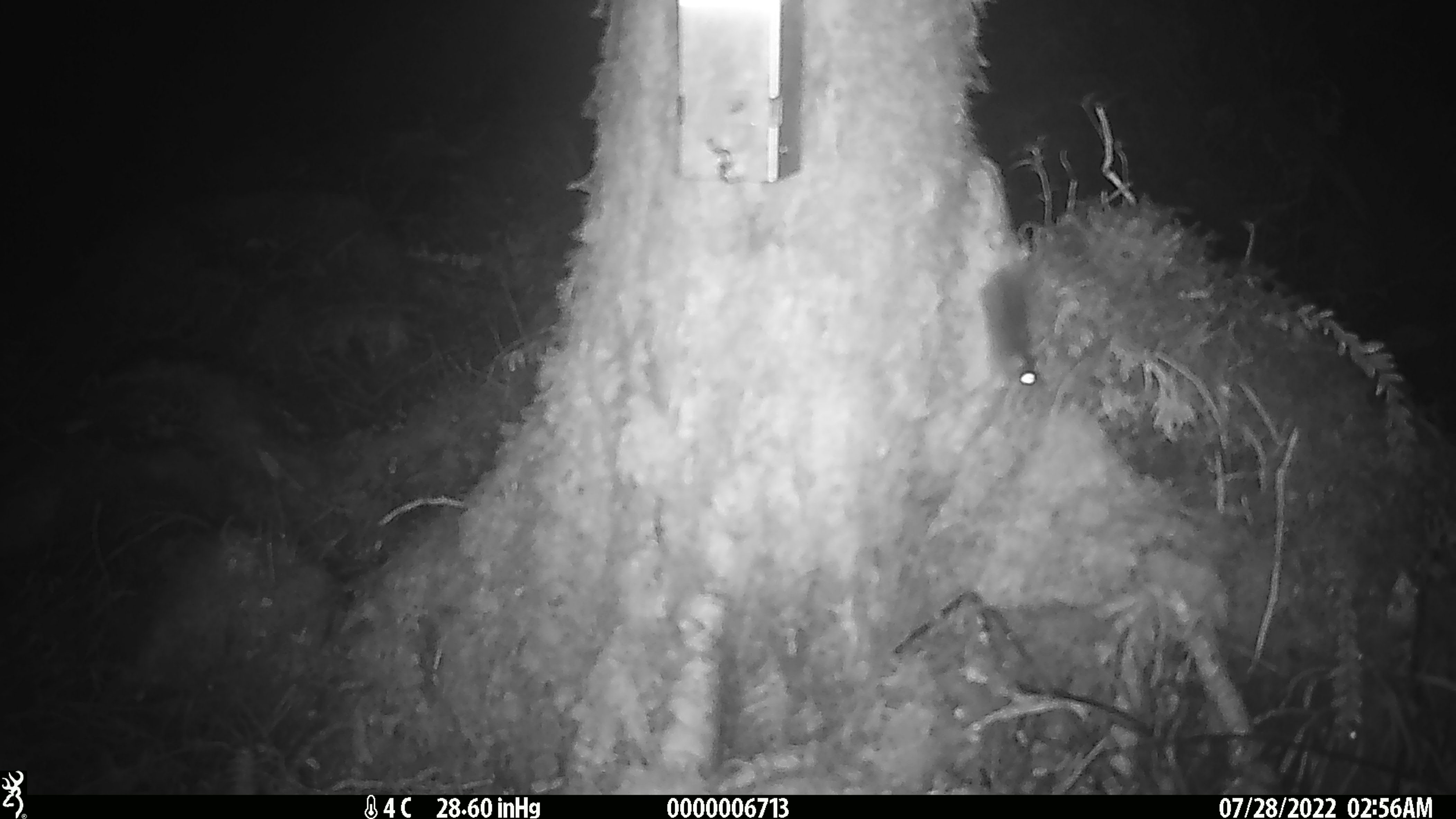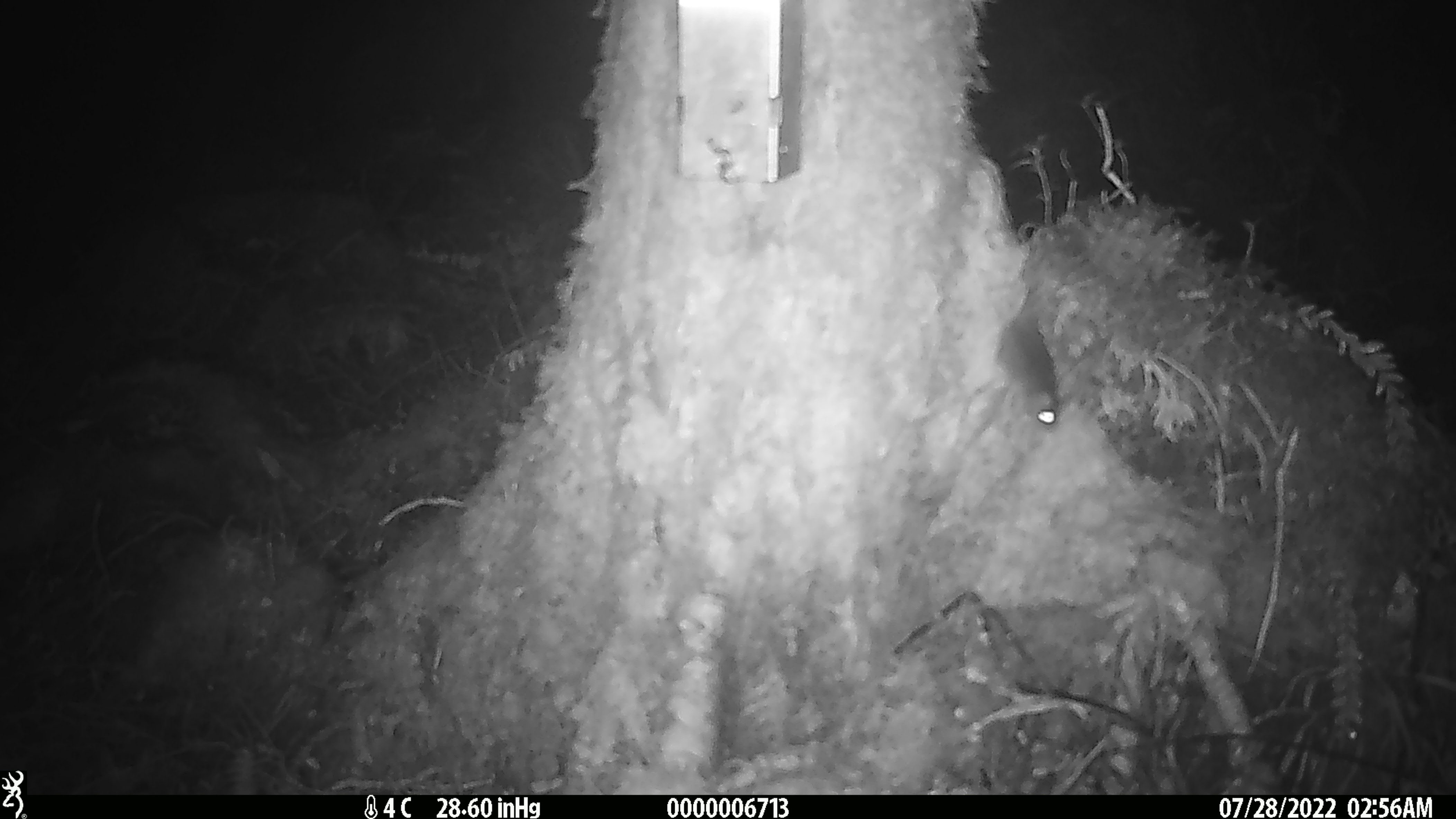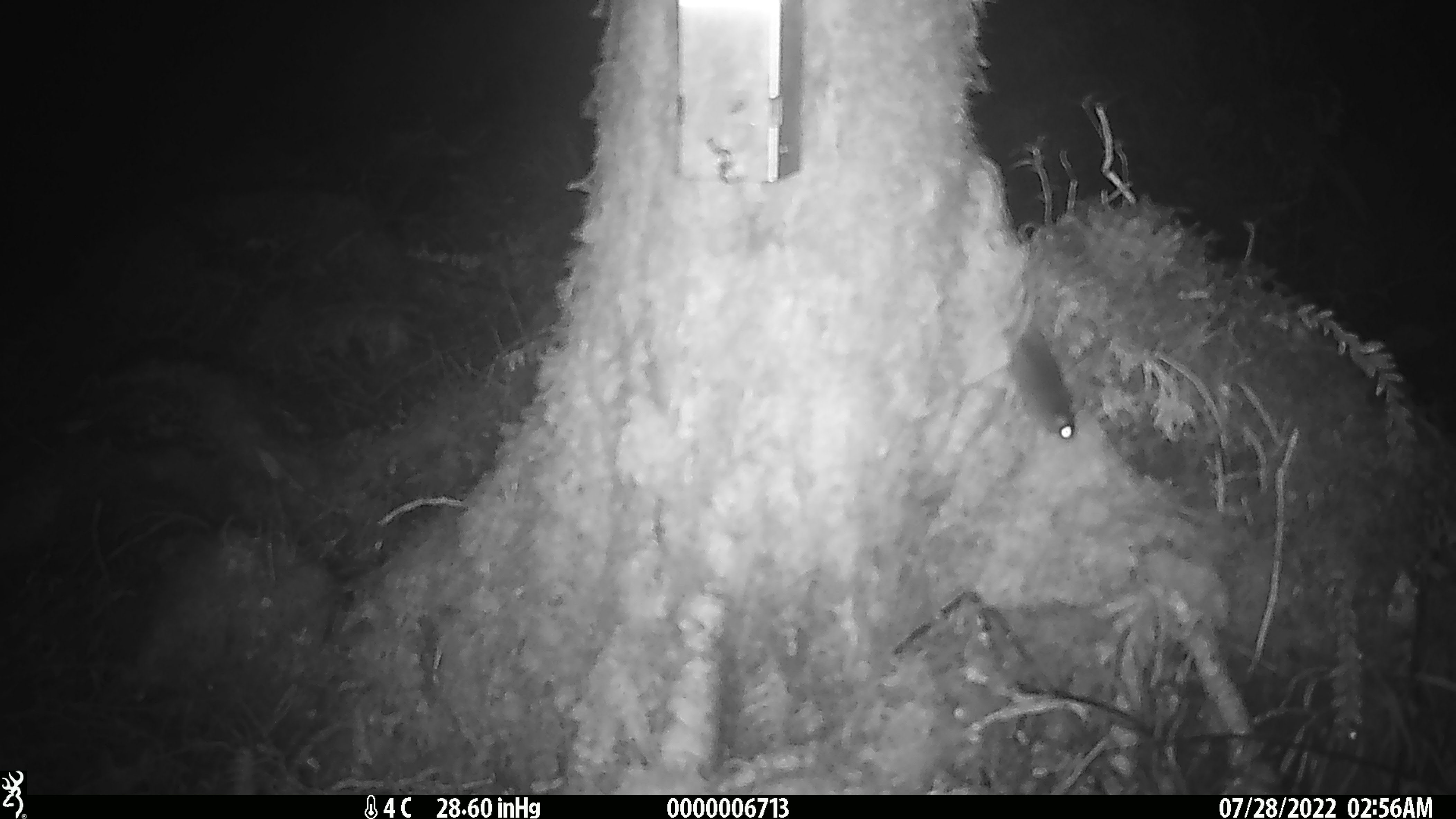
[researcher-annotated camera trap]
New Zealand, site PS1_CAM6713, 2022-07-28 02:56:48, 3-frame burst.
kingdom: Animalia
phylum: Chordata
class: Mammalia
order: Rodentia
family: Muridae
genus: Mus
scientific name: Mus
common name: mouse